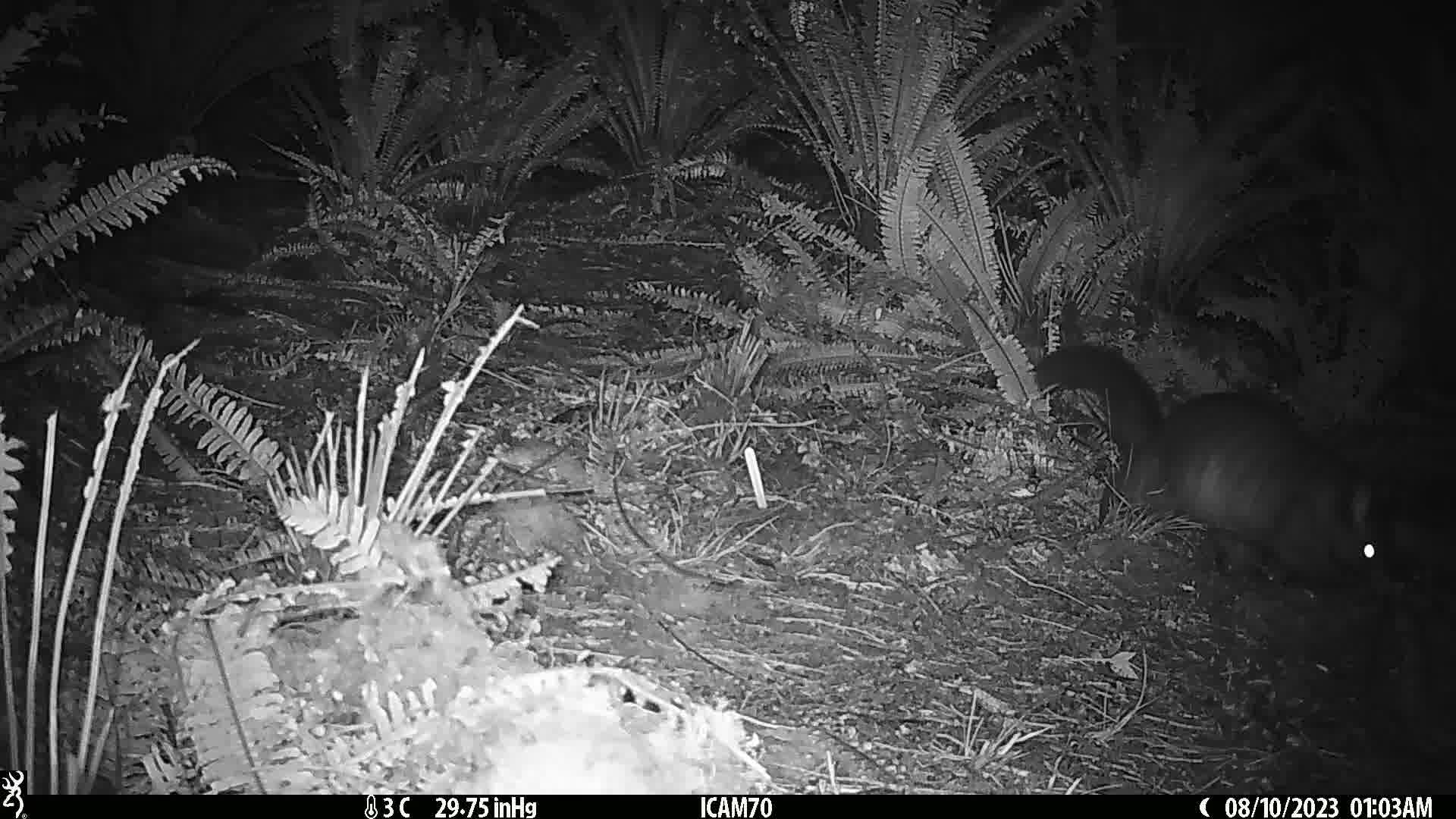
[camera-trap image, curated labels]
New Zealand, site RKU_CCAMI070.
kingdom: Animalia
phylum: Chordata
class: Mammalia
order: Diprotodontia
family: Phalangeridae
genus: Trichosurus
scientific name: Trichosurus vulpecula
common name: common brushtail possum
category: possum